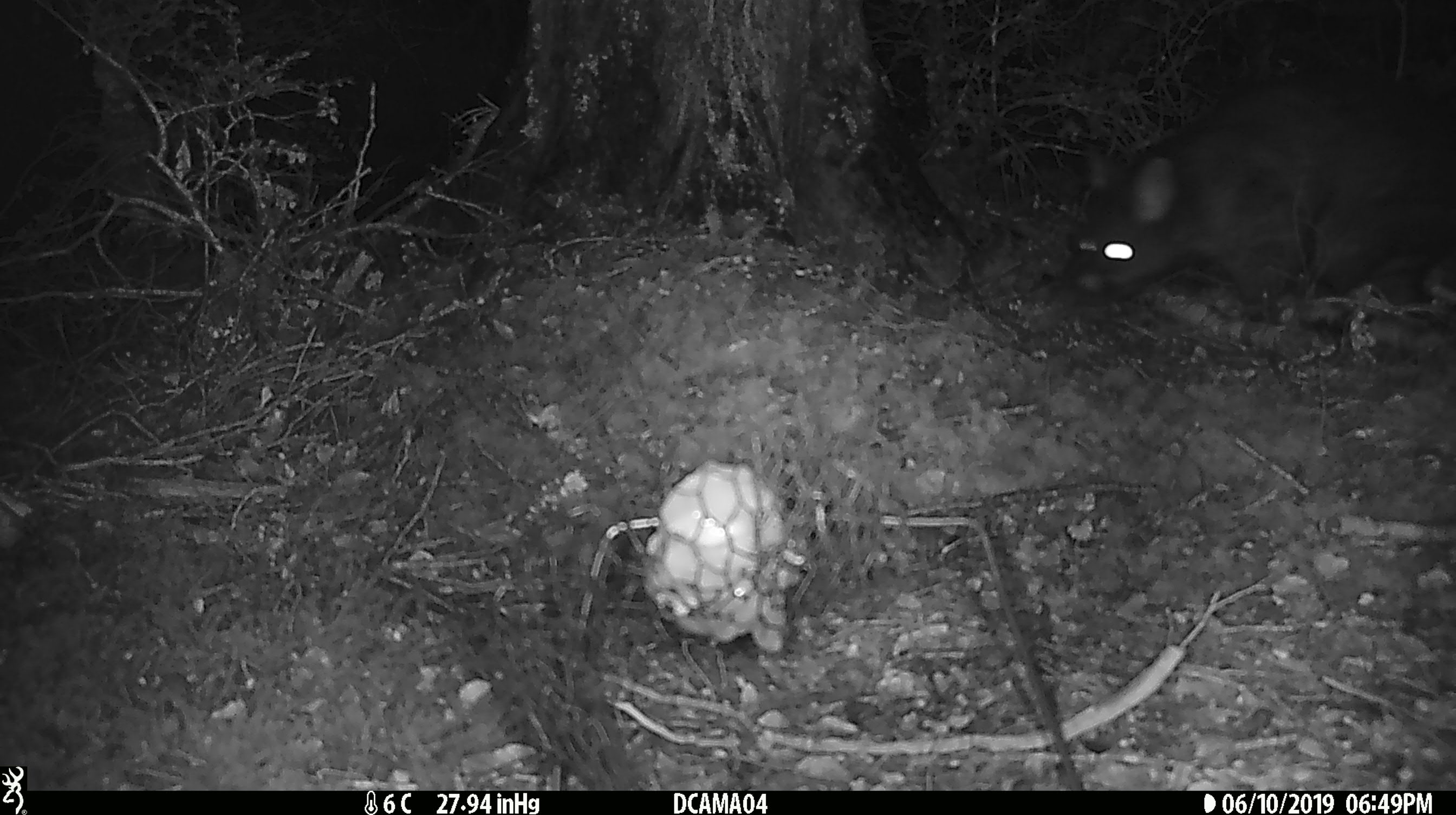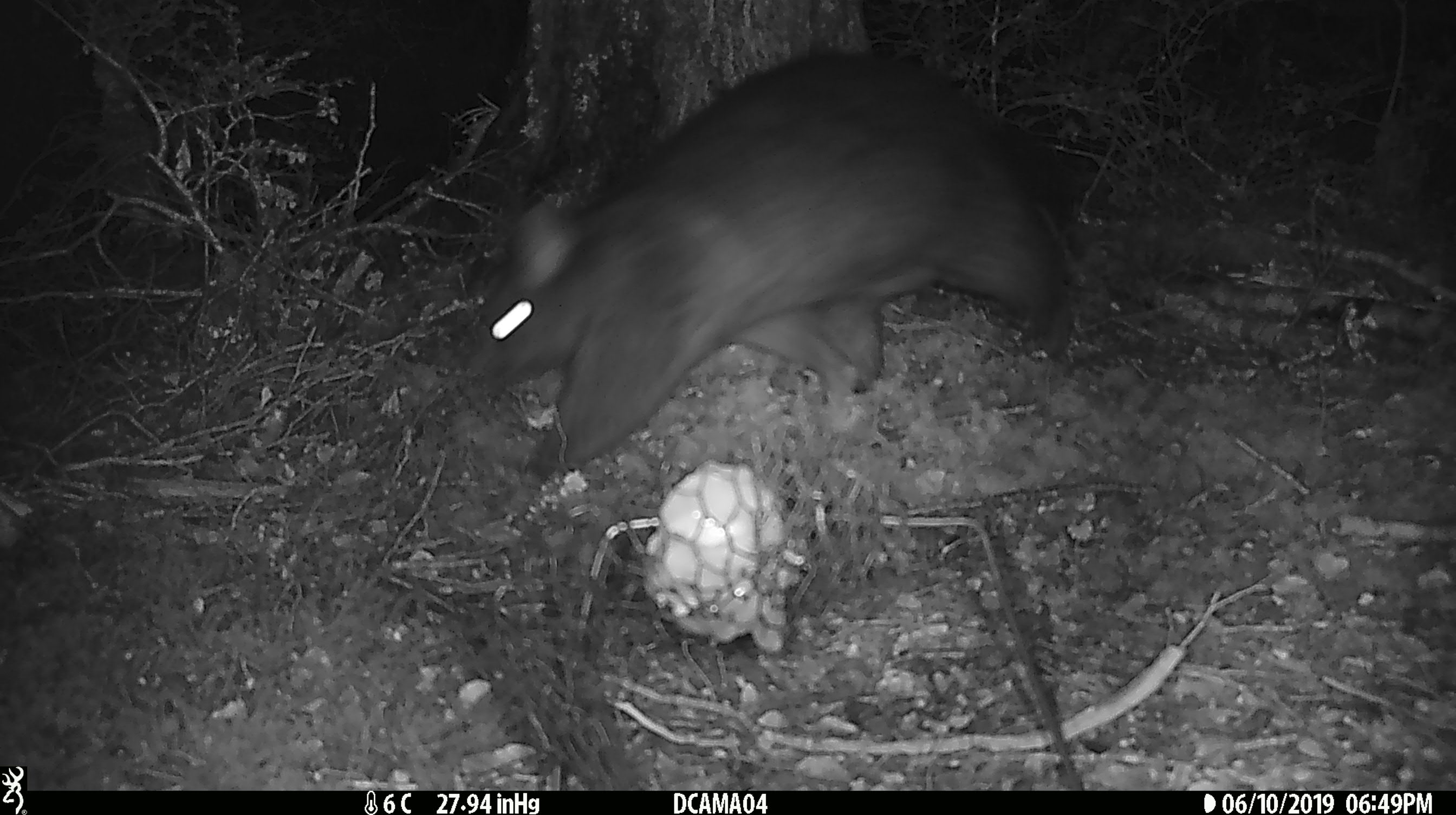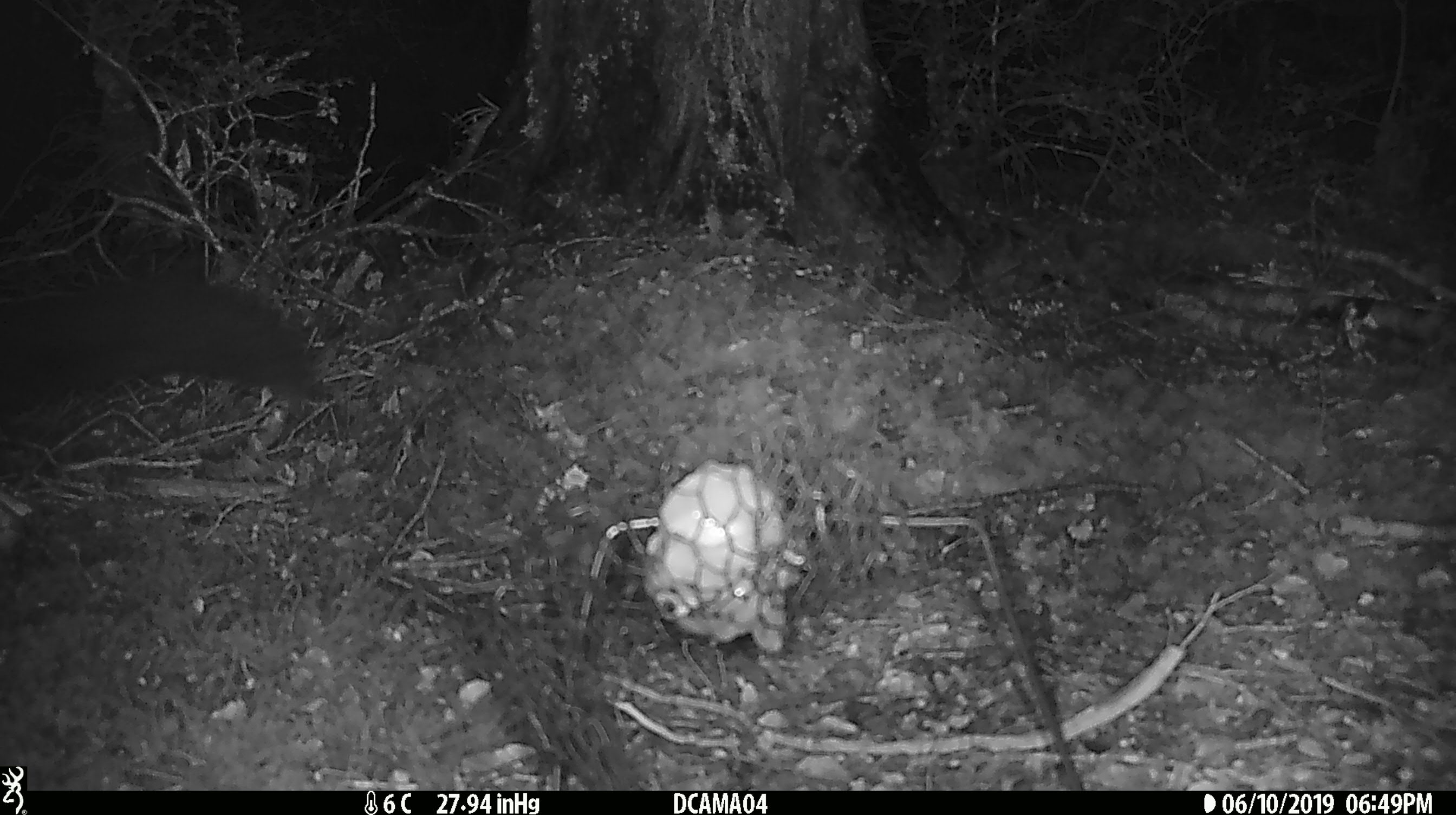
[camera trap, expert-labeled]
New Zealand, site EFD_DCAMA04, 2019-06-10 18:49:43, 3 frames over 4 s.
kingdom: Animalia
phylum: Chordata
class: Mammalia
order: Diprotodontia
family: Phalangeridae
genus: Trichosurus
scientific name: Trichosurus vulpecula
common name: common brushtail possum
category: possum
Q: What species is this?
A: Possum (common brushtail possum) (Trichosurus vulpecula).